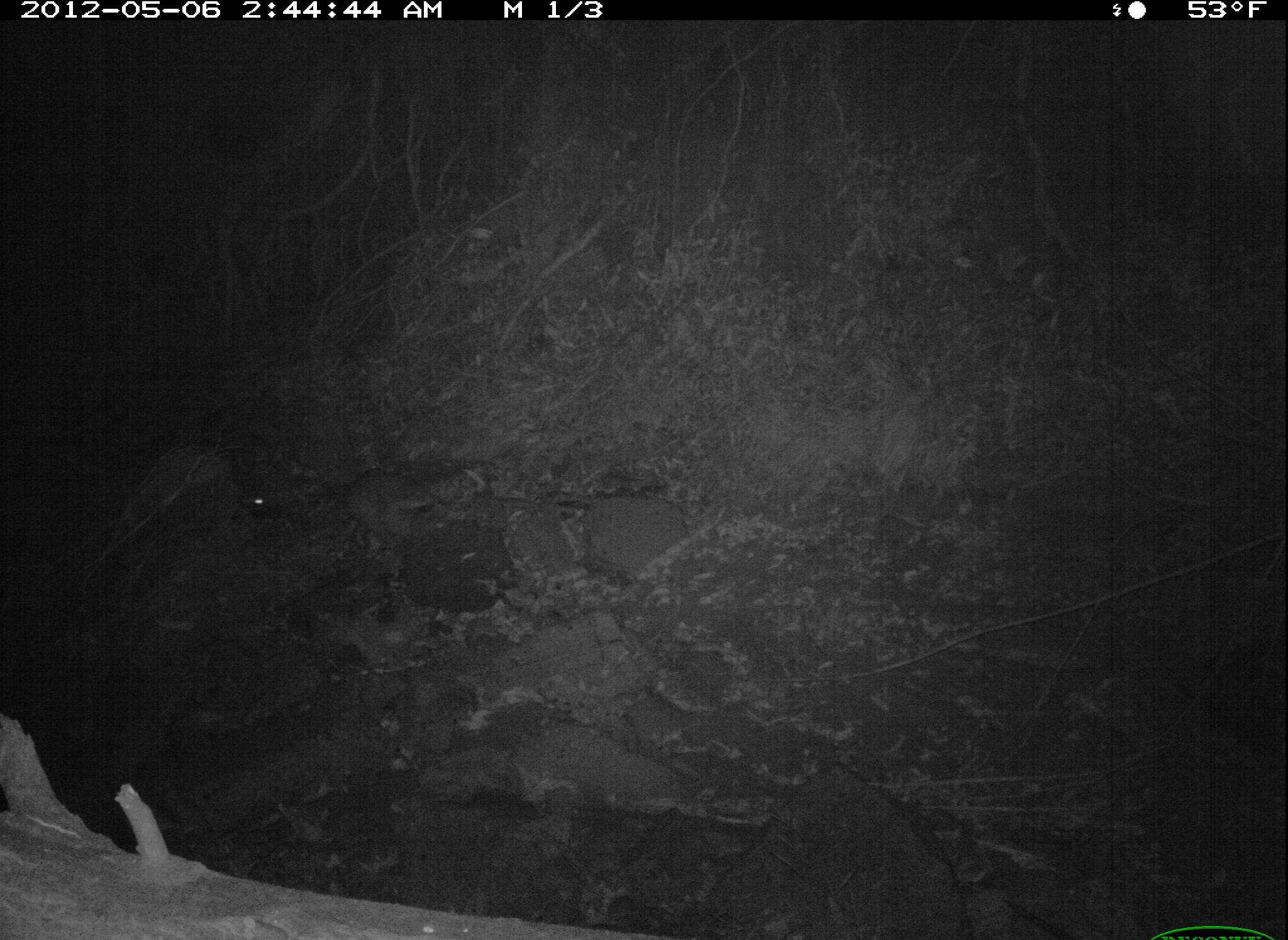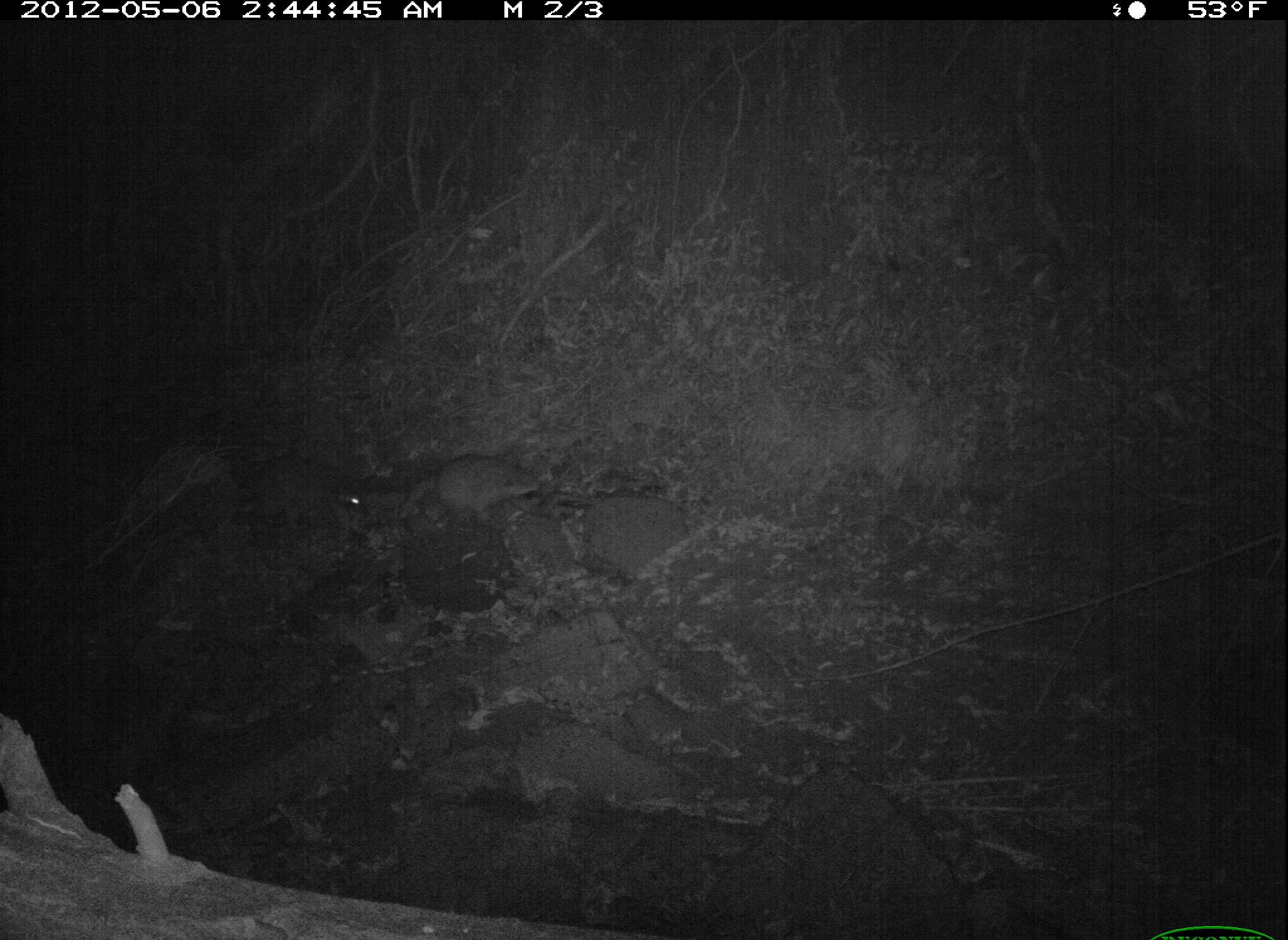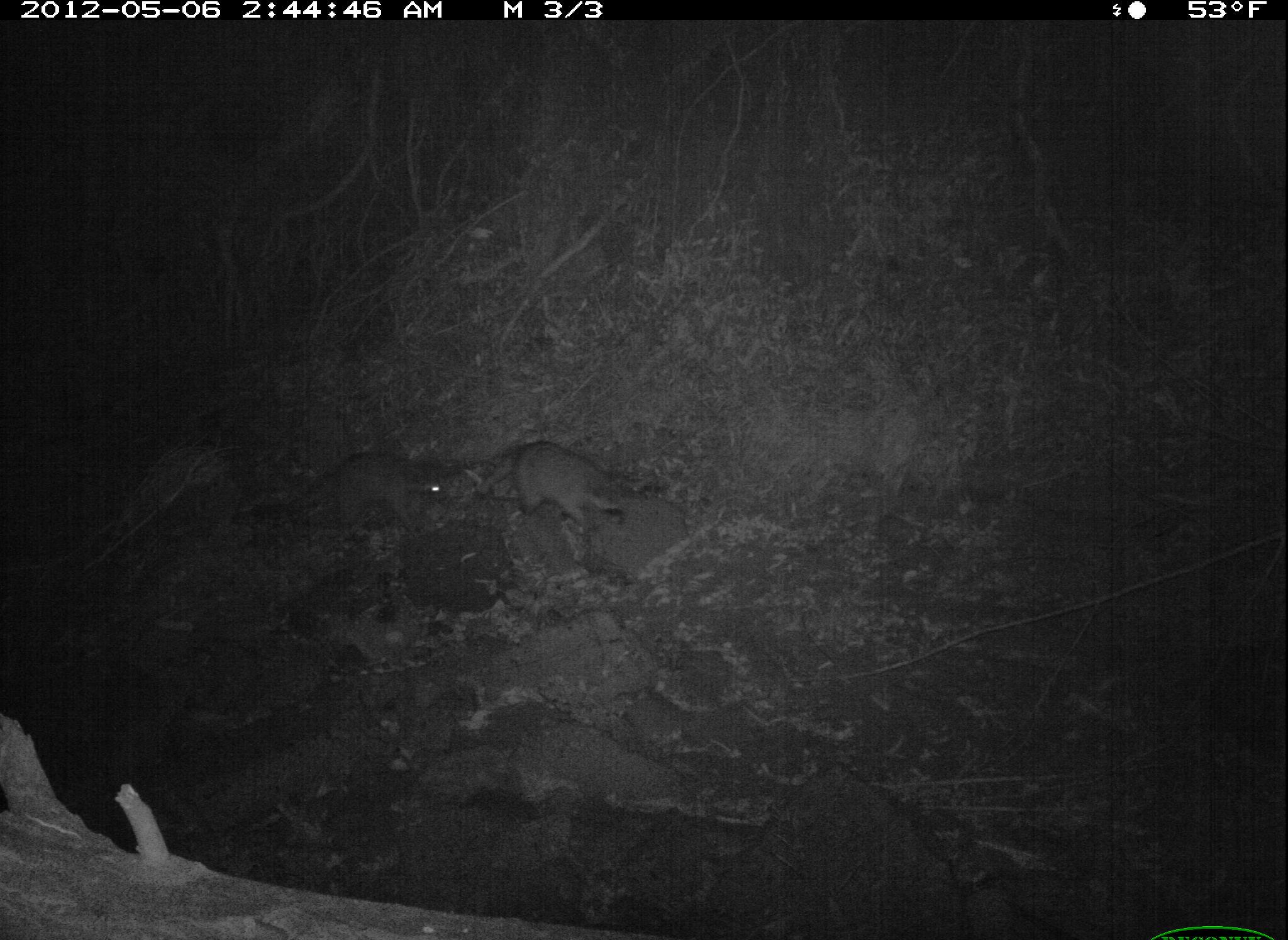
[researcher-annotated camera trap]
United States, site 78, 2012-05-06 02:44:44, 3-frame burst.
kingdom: Animalia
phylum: Chordata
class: Mammalia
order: Carnivora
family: Procyonidae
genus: Procyon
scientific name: Procyon lotor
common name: raccoon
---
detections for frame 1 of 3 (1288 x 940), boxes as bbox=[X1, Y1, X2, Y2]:
raccoon: bbox=[237, 461, 409, 551]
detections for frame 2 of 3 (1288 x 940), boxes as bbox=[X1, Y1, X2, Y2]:
raccoon: bbox=[240, 446, 394, 548]; bbox=[428, 448, 564, 535]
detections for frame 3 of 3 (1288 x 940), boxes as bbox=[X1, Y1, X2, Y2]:
raccoon: bbox=[478, 425, 667, 551]; bbox=[296, 437, 469, 546]